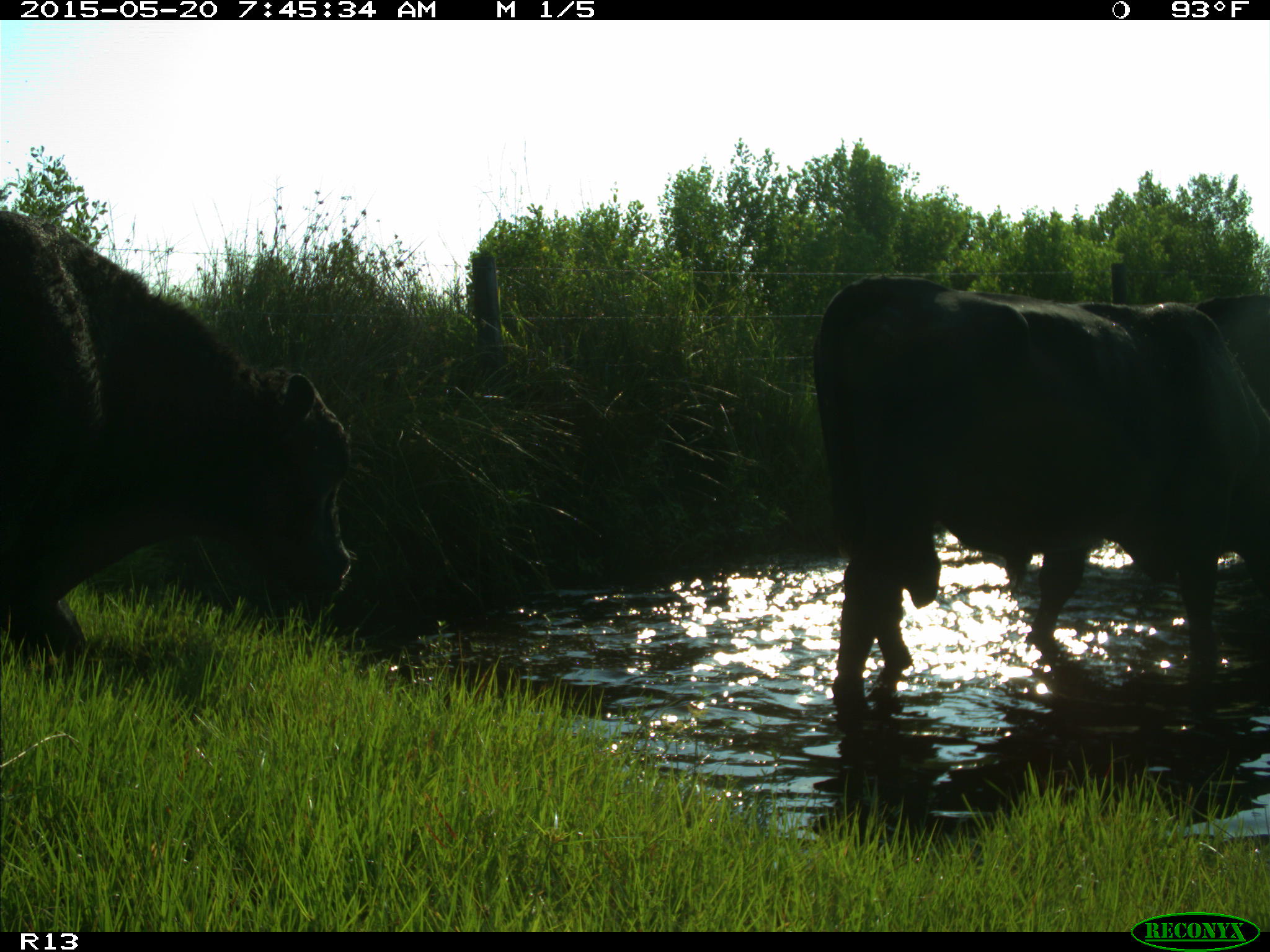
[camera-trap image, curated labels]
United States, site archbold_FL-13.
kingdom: Animalia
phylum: Chordata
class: Mammalia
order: Artiodactyla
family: Bovidae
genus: Bos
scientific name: Bos taurus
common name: domestic cow